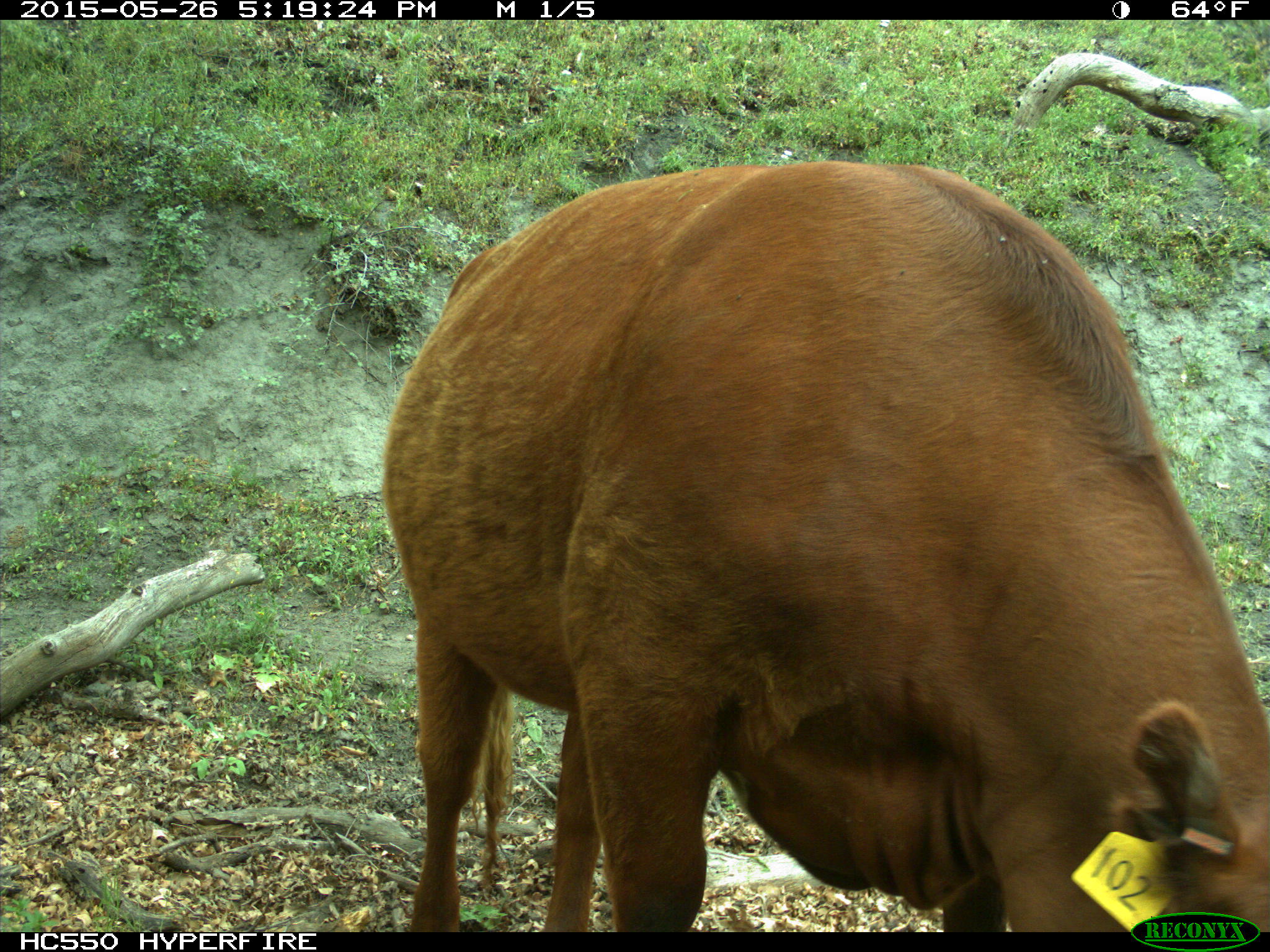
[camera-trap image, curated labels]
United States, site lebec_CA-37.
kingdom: Animalia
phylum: Chordata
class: Mammalia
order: Artiodactyla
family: Bovidae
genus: Bos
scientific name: Bos taurus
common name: domestic cow